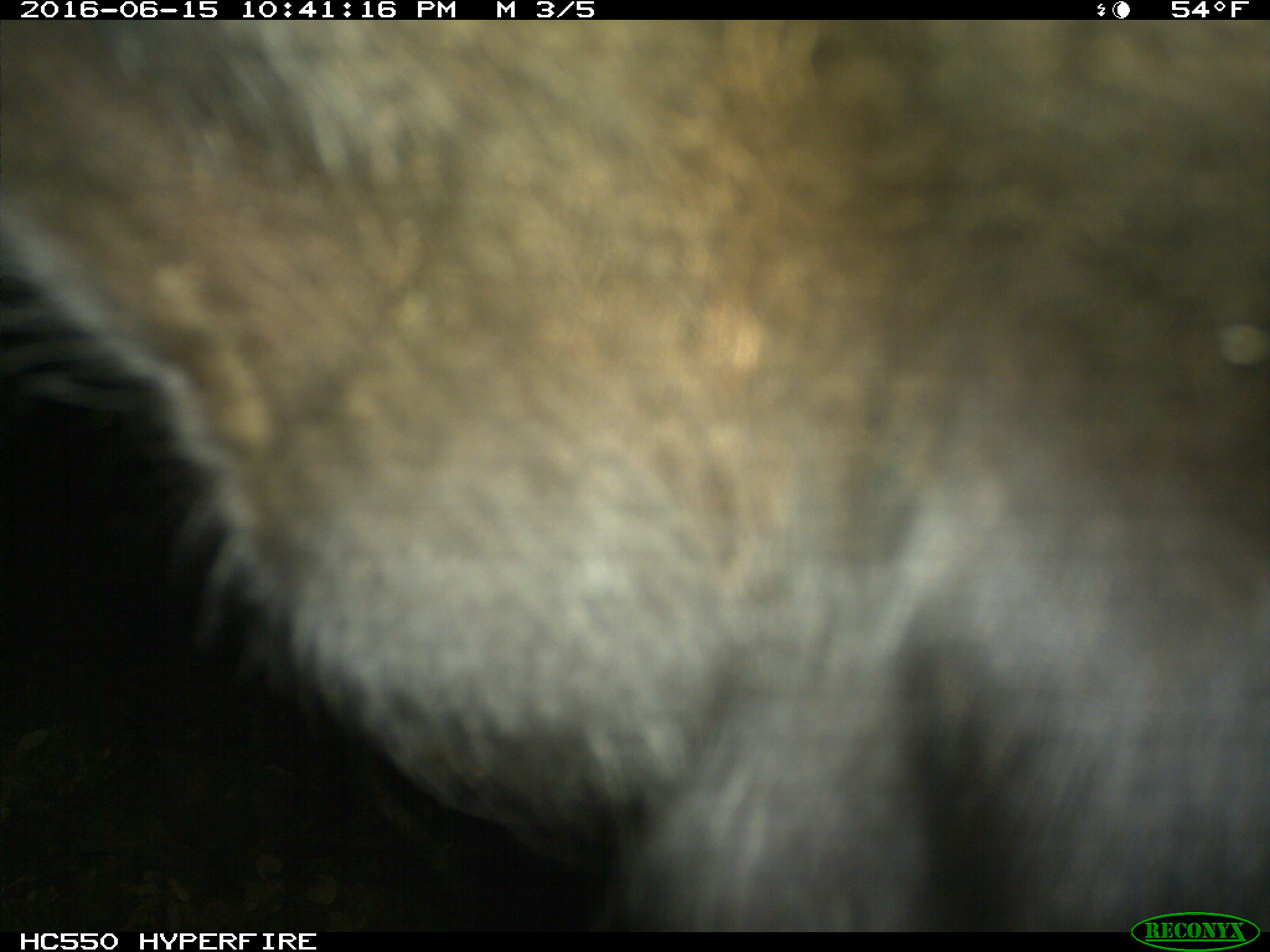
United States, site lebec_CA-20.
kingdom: Animalia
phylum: Chordata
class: Mammalia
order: Artiodactyla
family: Bovidae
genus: Bos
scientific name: Bos taurus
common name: domestic cow